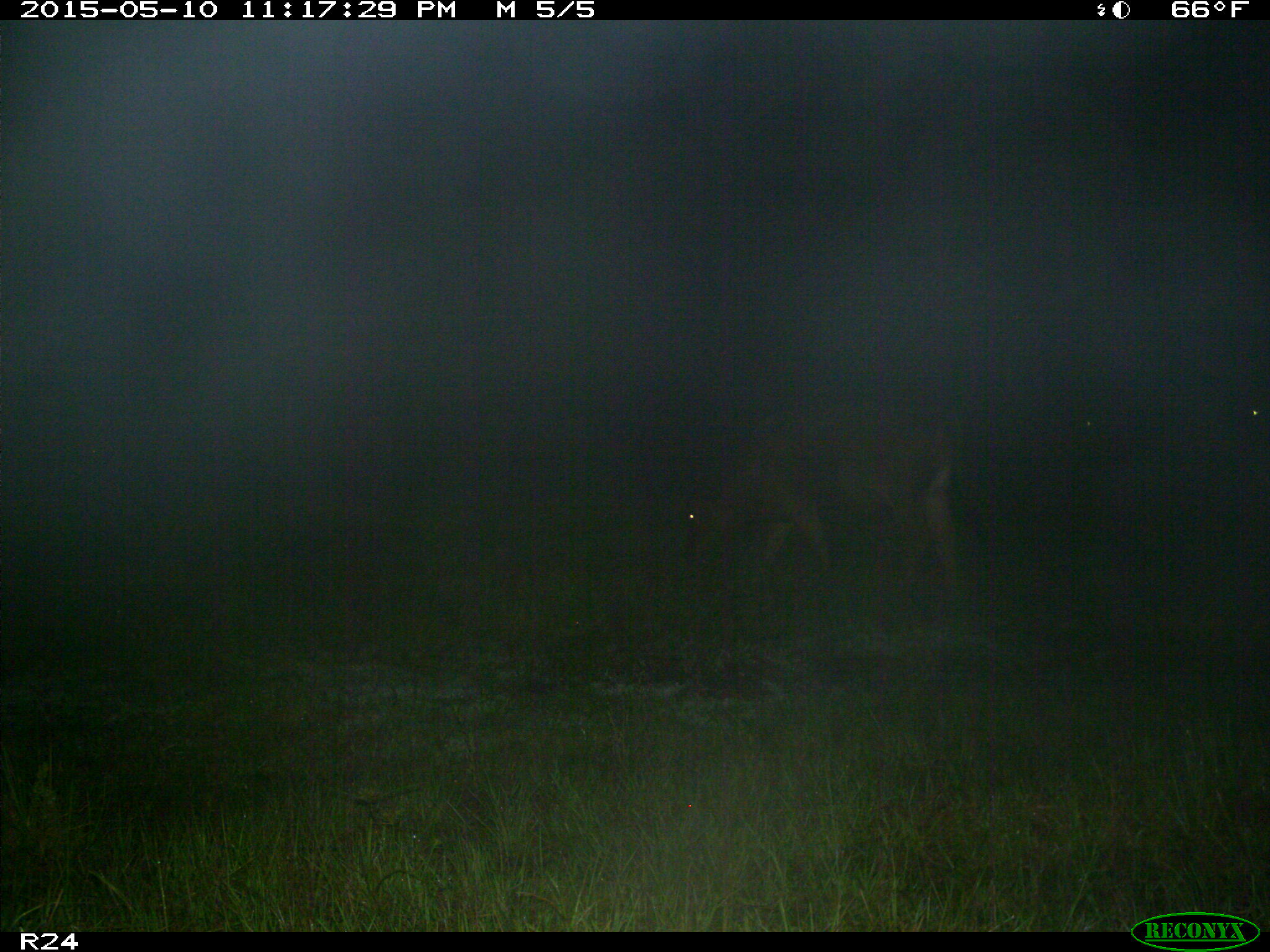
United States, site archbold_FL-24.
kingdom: Animalia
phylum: Chordata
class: Mammalia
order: Artiodactyla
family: Bovidae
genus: Bos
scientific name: Bos taurus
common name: domestic cow